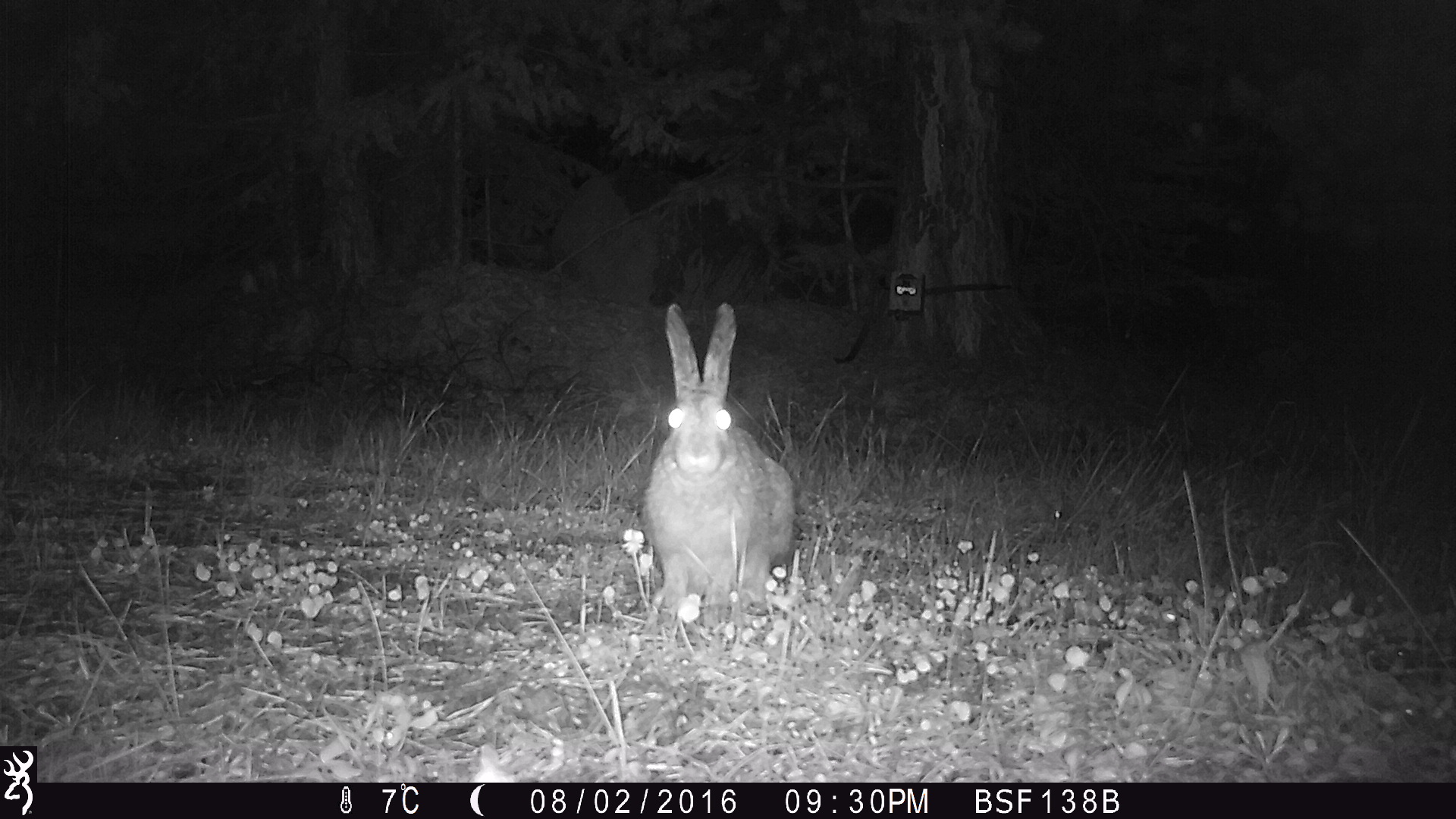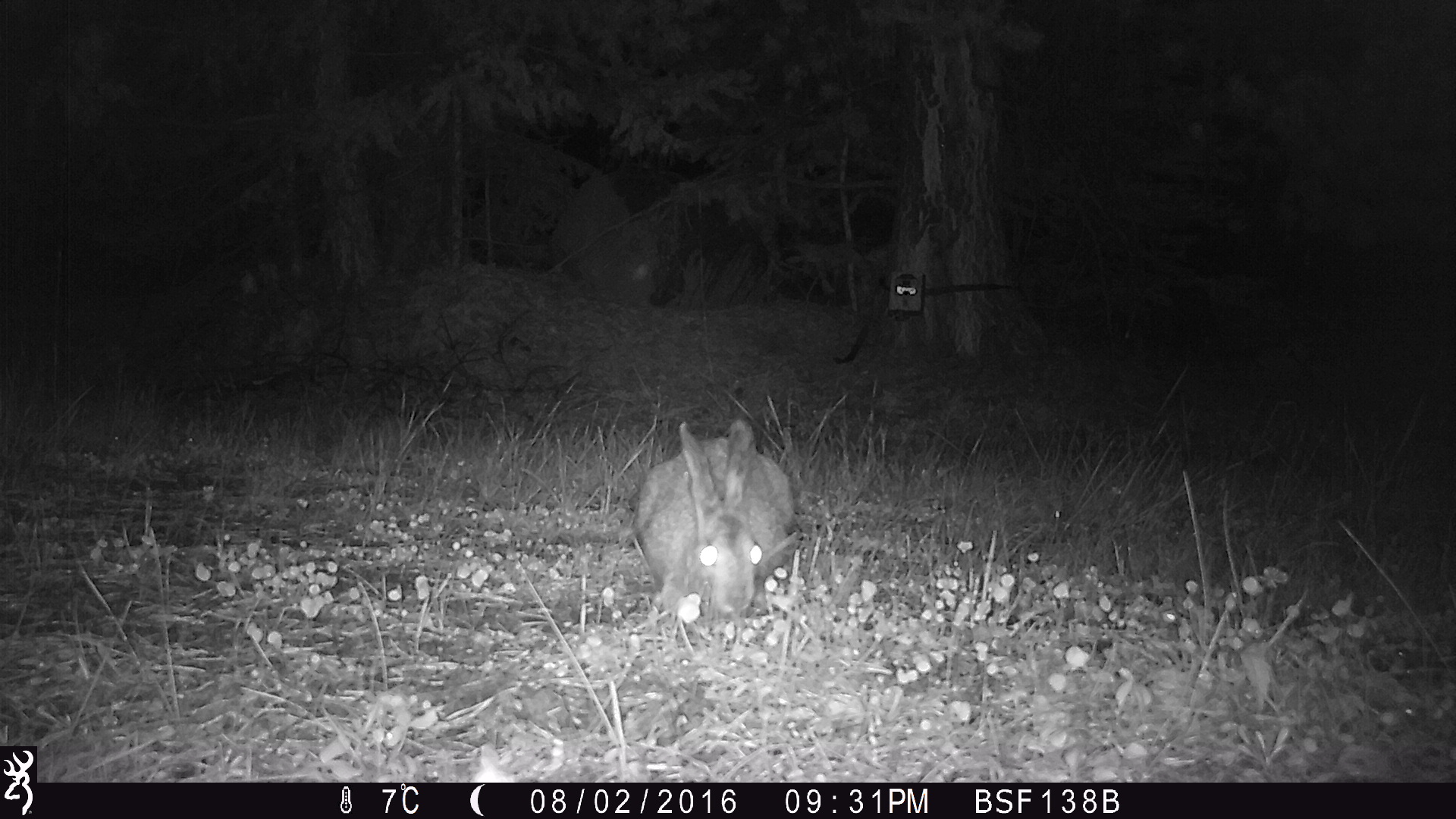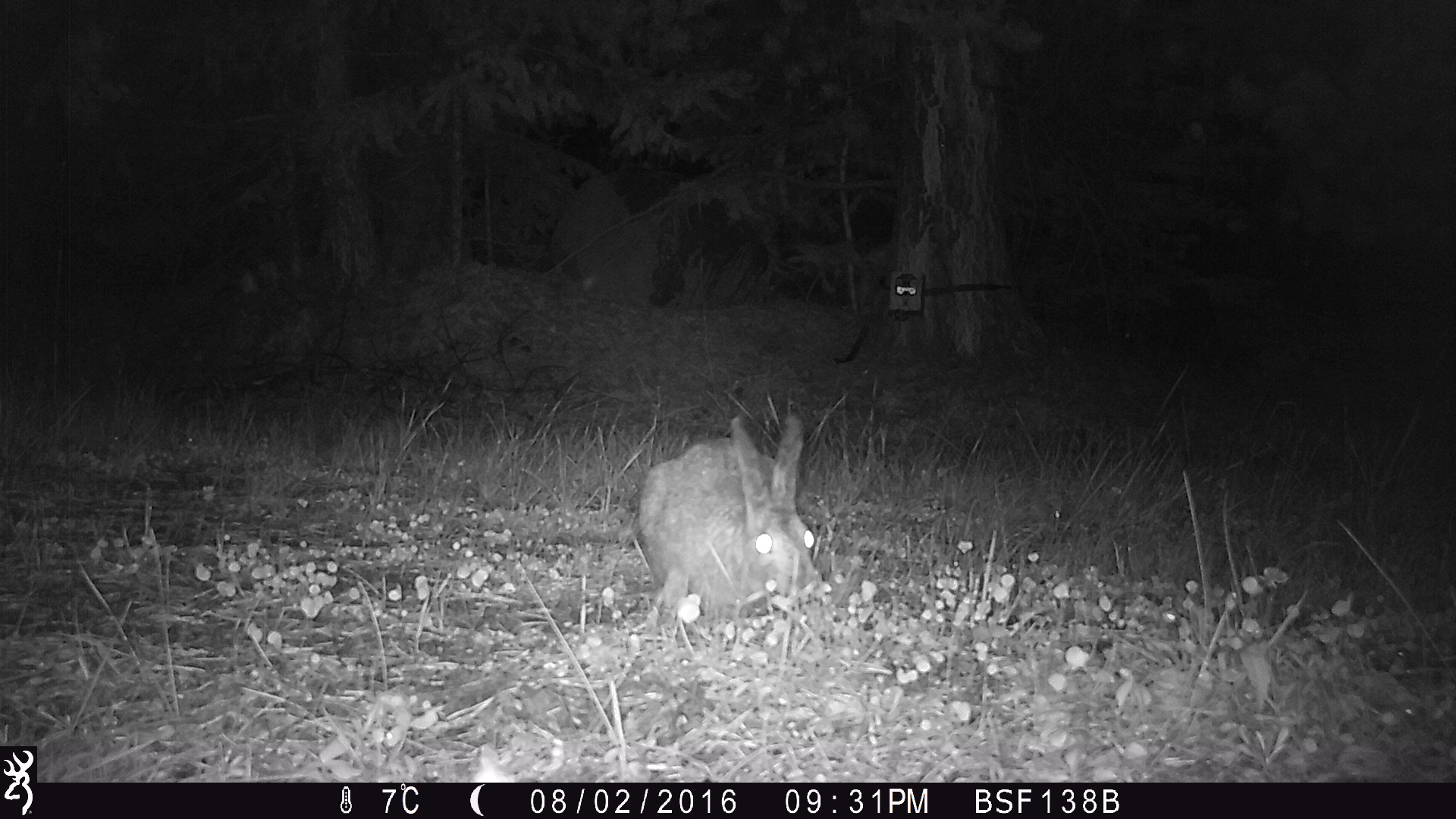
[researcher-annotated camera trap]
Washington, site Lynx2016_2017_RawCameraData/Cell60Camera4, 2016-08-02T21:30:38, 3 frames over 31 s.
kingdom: Animalia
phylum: Chordata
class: Mammalia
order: Lagomorpha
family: Leporidae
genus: Lepus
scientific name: Lepus americanus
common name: snowshoe hare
Lepus americanus (snowshoe hare). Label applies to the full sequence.